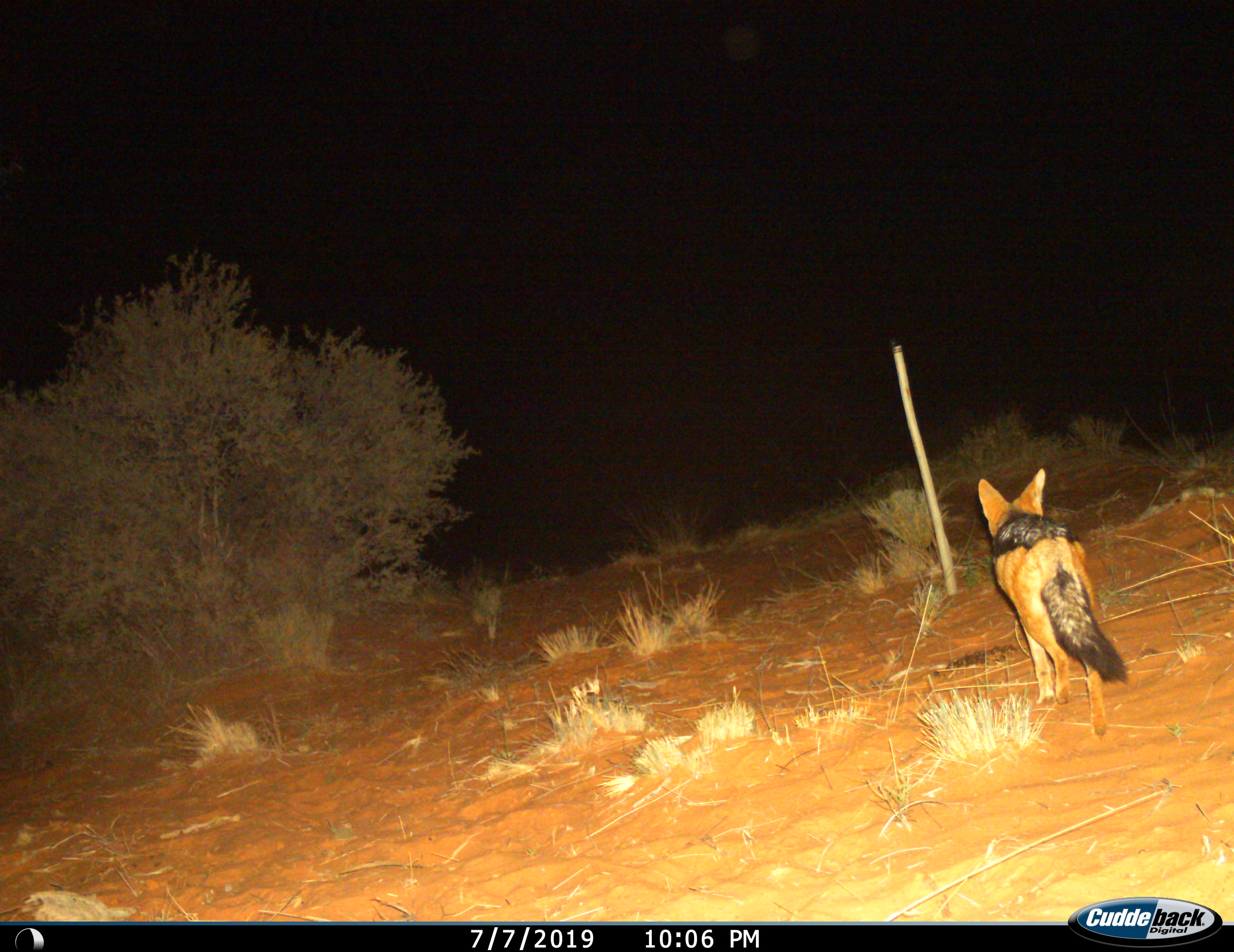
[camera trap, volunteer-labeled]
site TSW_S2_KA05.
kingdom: Animalia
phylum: Chordata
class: Mammalia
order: Carnivora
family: Canidae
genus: Lupulella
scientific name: Lupulella mesomelas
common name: black-backed jackal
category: jackalblackbacked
Jackalblackbacked (black-backed jackal) (Lupulella mesomelas), count 1. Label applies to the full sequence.